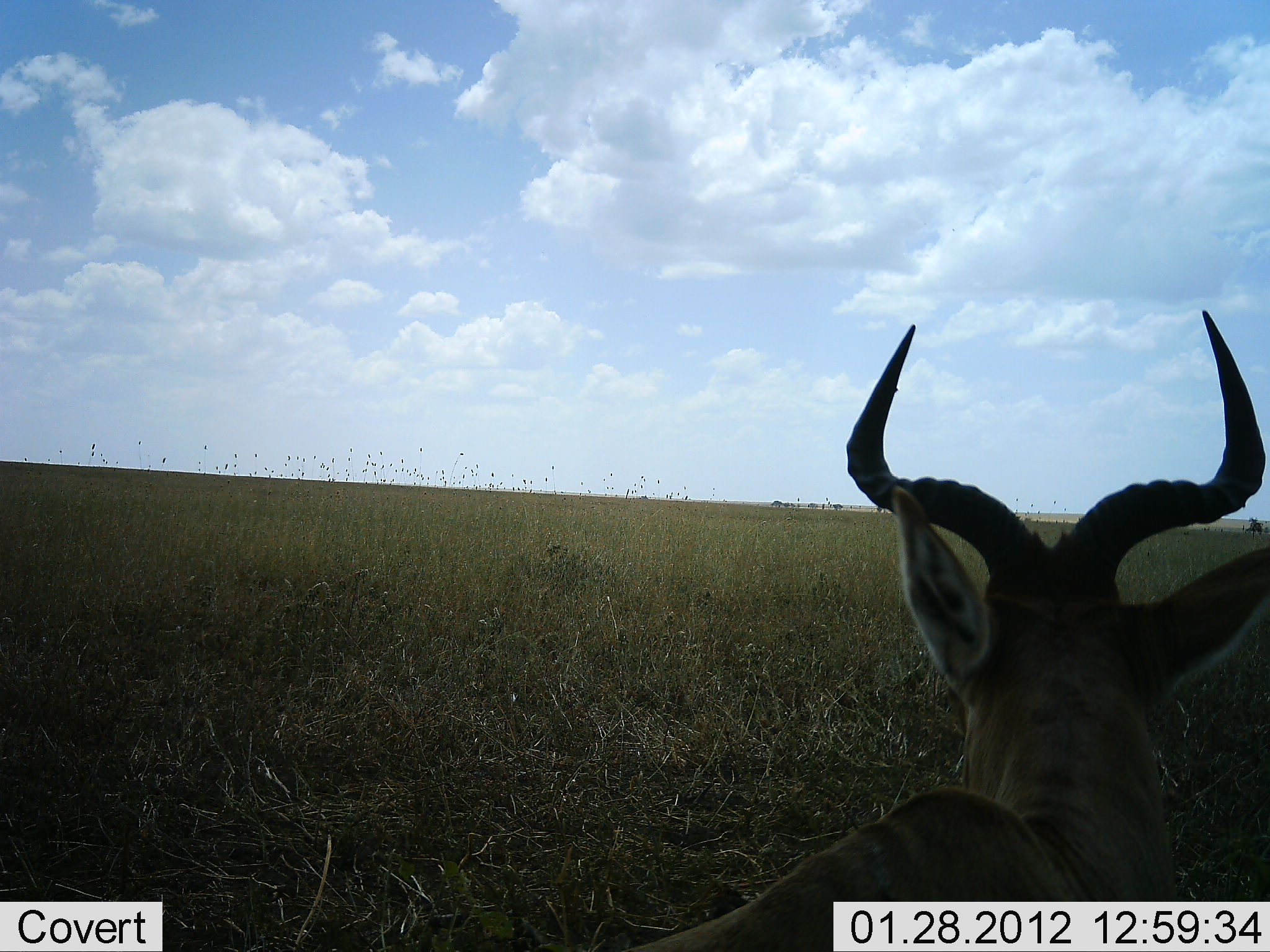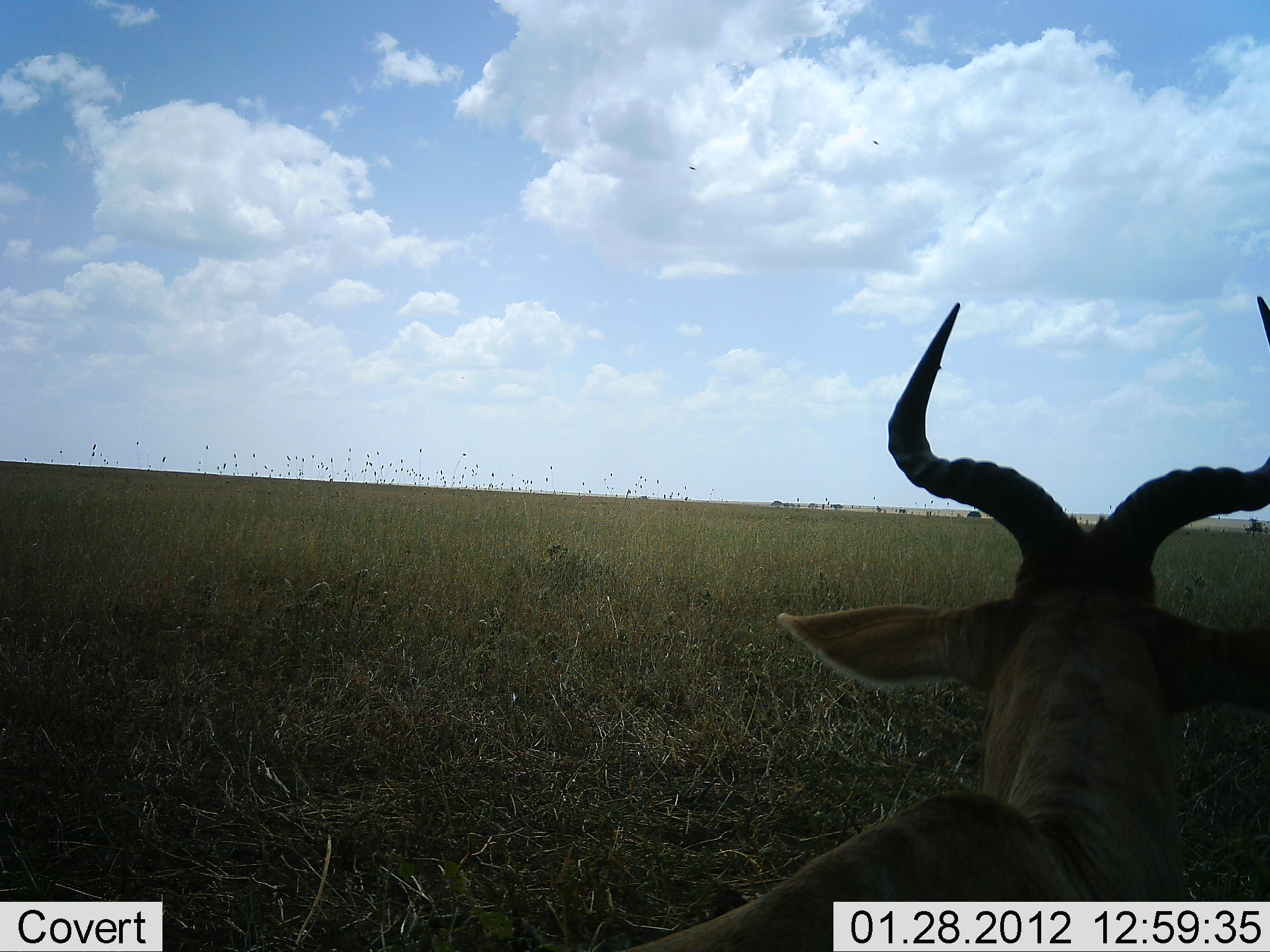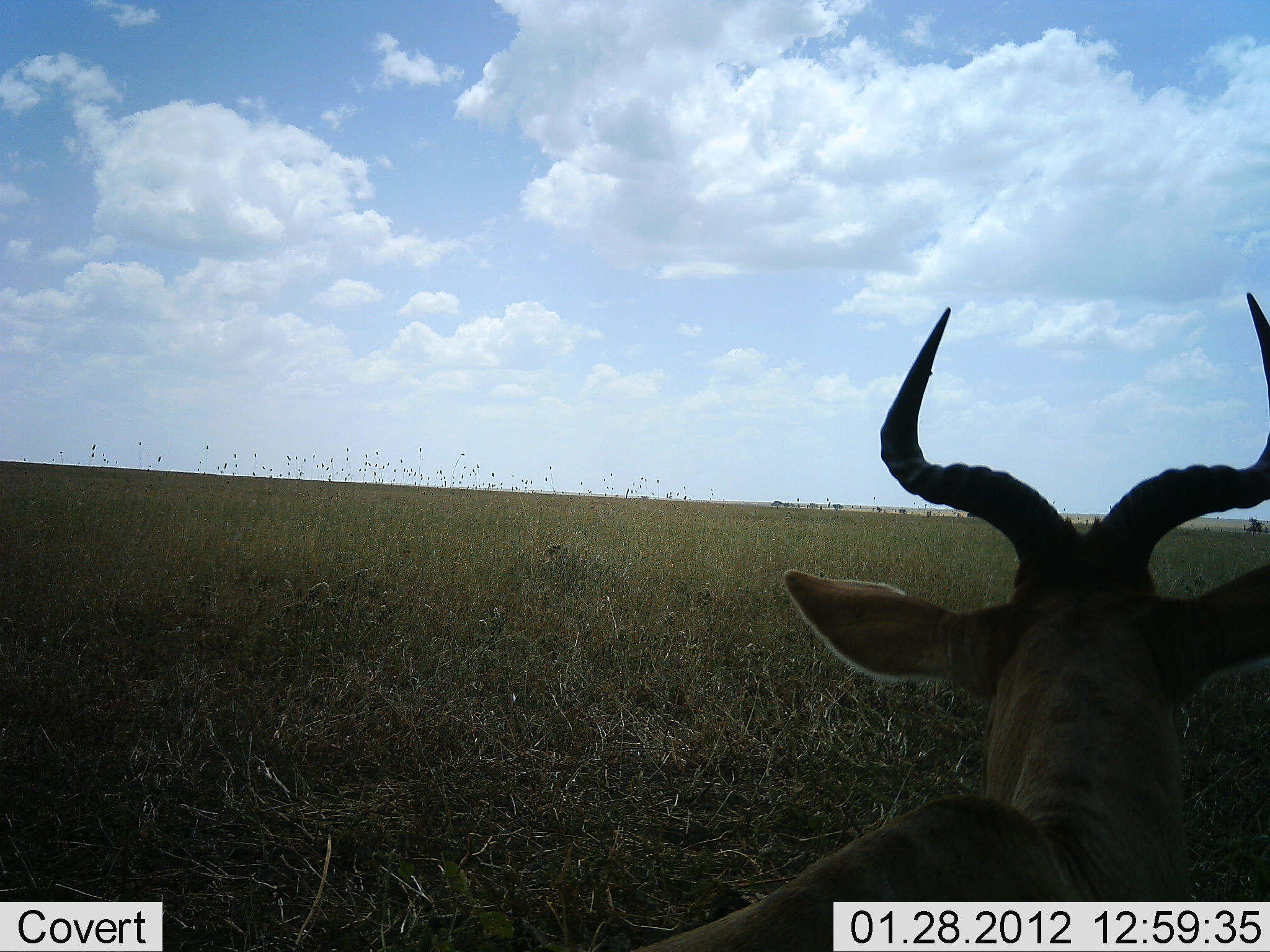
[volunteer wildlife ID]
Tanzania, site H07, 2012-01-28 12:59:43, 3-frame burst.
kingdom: Animalia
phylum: Chordata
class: Mammalia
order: Artiodactyla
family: Bovidae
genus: Alcelaphus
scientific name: Alcelaphus buselaphus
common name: hartebeest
Hartebeest (Alcelaphus buselaphus), count 1. Behavior (volunteer vote fractions): standing 47%, resting 53%, moving 0%, interacting 0%. Young present (vote fraction): 0%. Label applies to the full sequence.